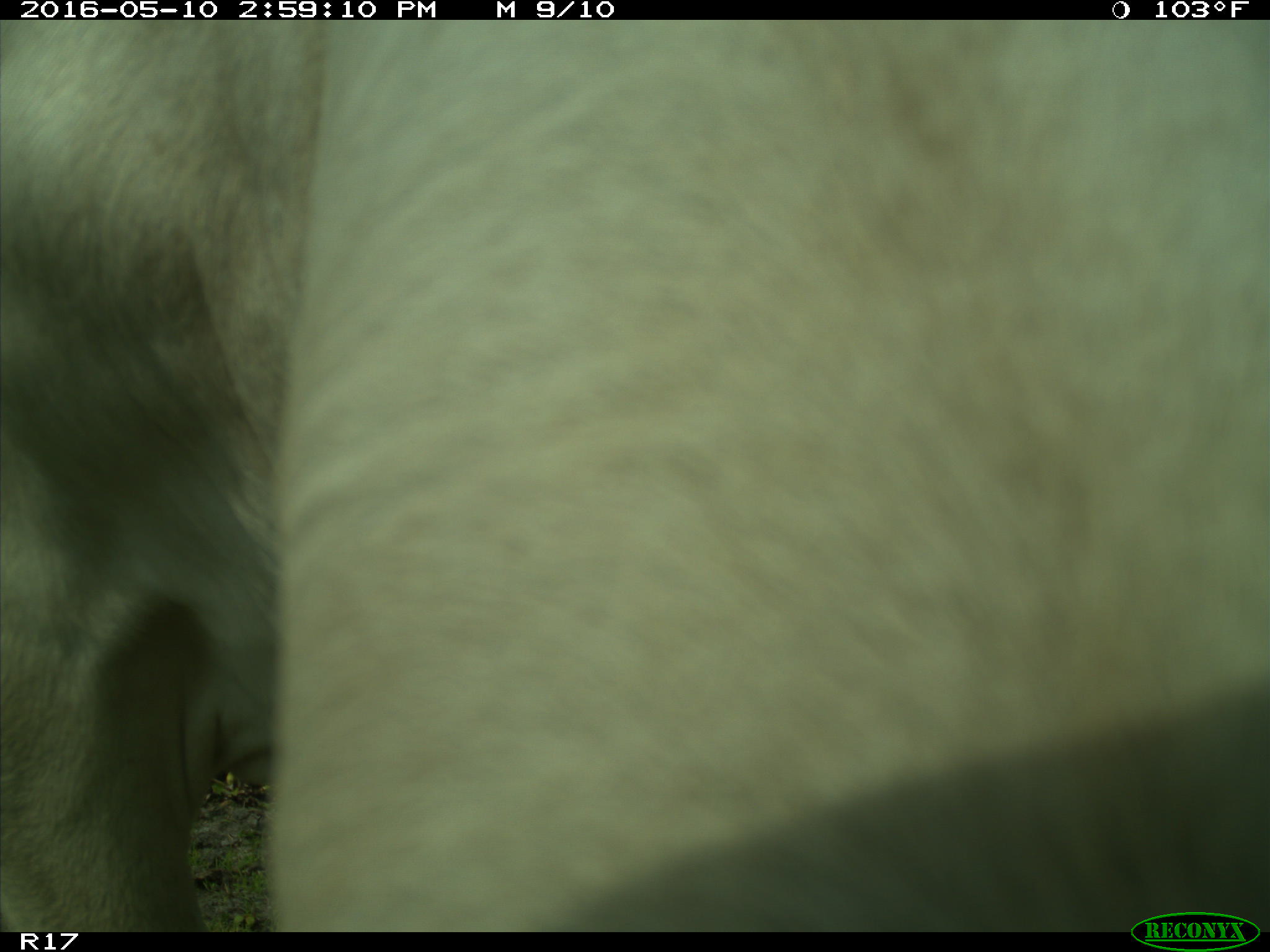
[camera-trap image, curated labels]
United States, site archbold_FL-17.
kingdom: Animalia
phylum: Chordata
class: Mammalia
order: Artiodactyla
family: Bovidae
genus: Bos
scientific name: Bos taurus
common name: domestic cow